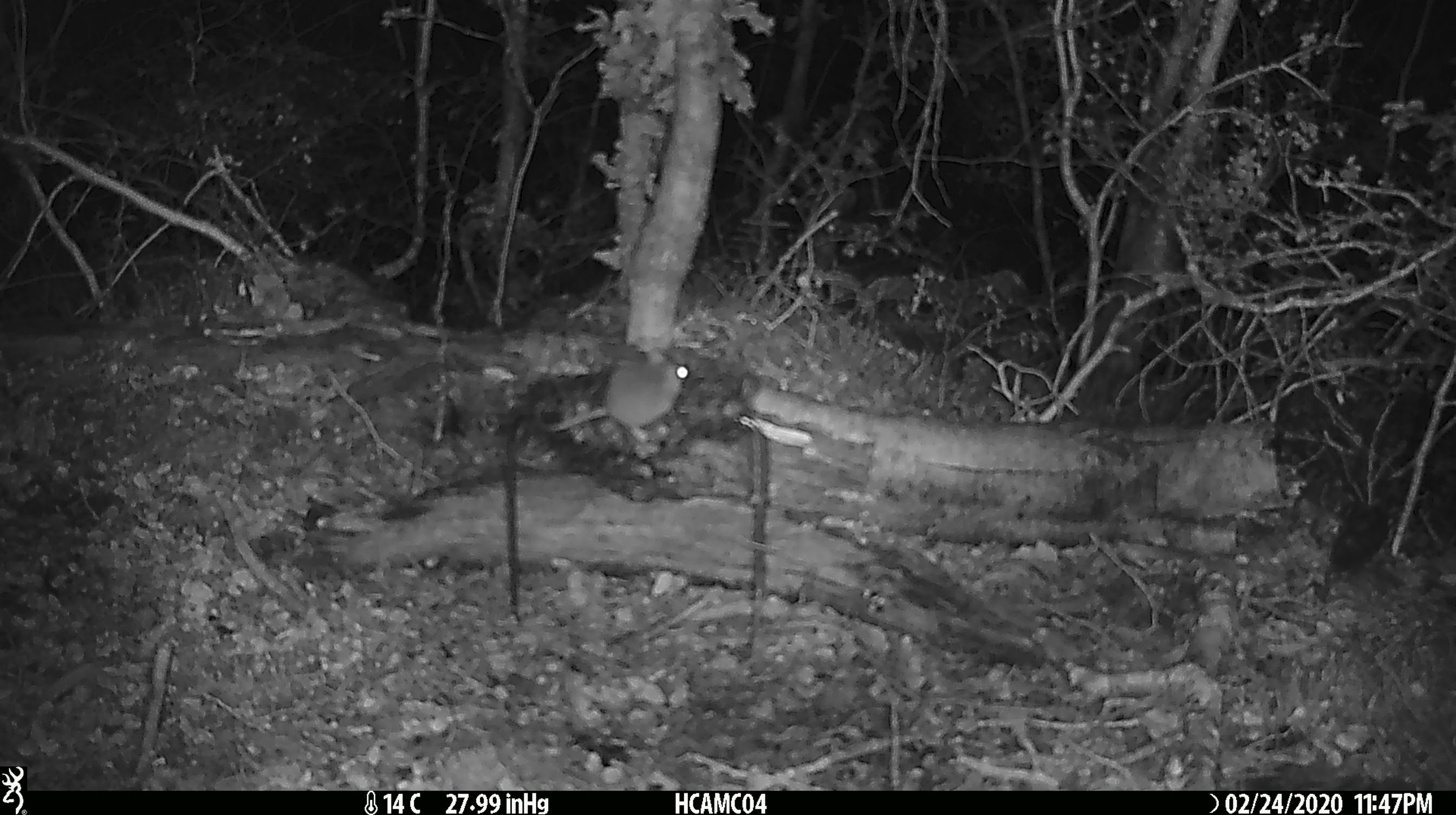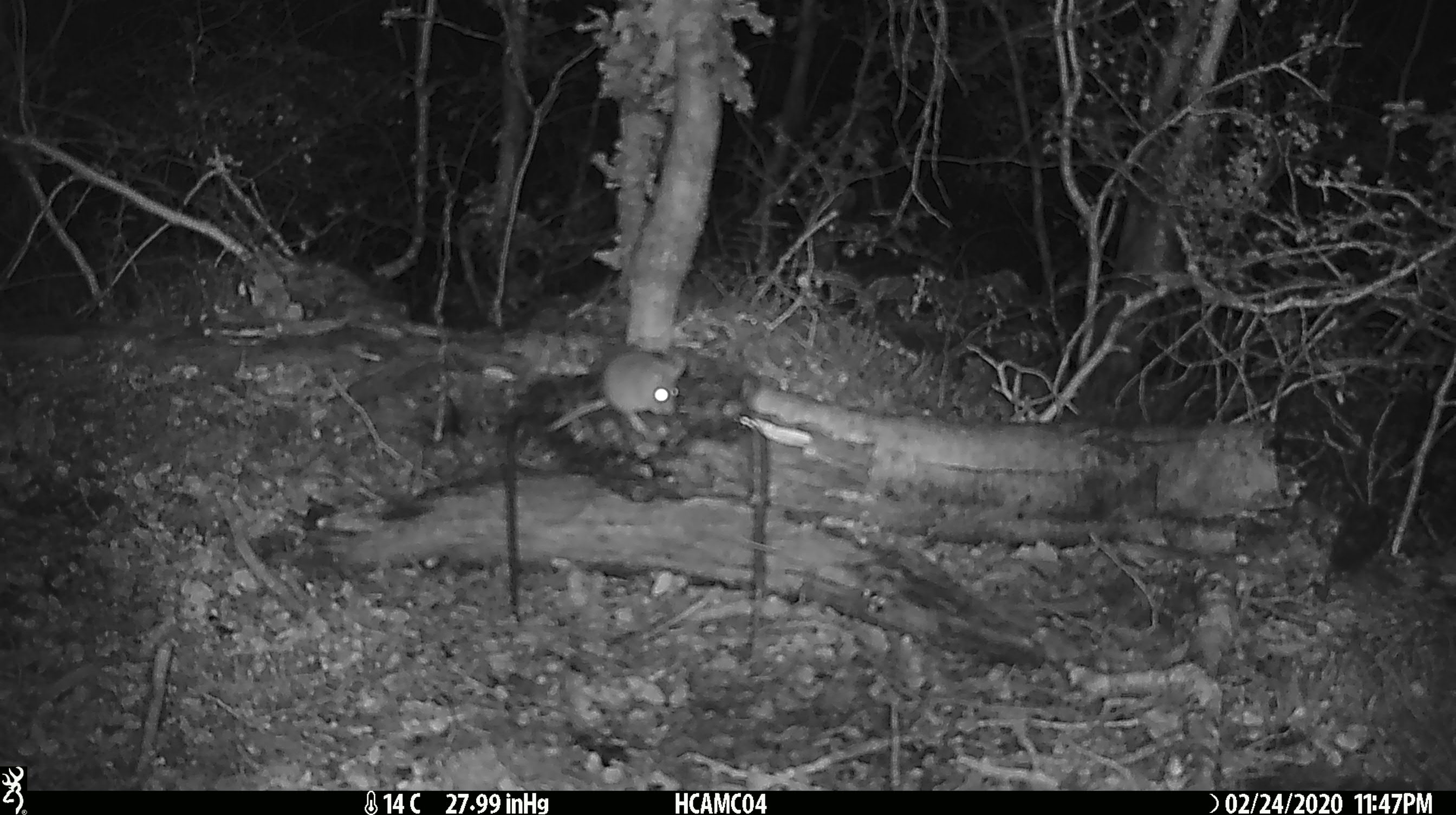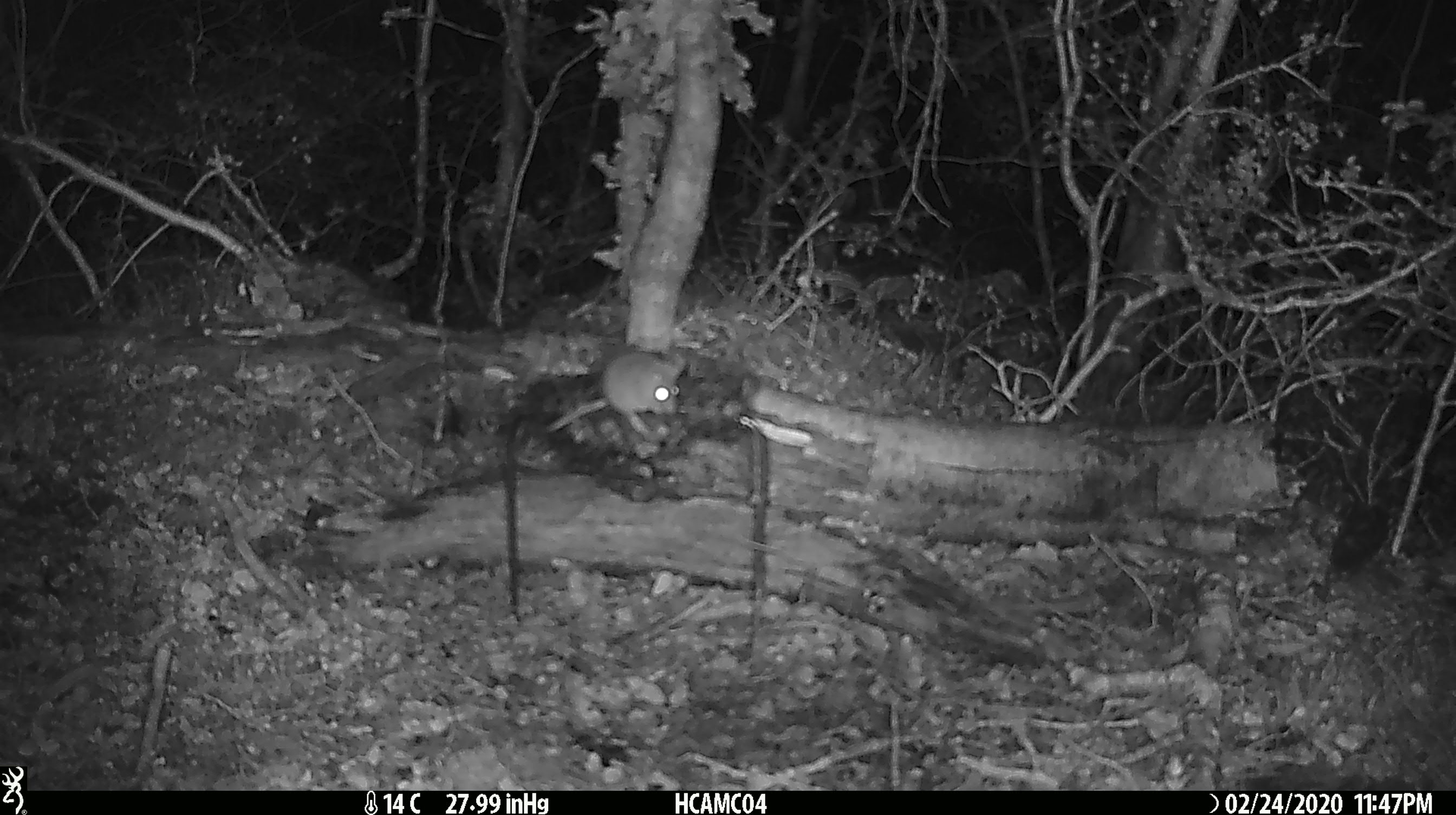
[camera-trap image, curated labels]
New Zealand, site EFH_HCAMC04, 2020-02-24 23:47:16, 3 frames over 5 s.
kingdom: Animalia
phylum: Chordata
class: Mammalia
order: Rodentia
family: Muridae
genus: Mus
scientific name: Mus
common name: mouse